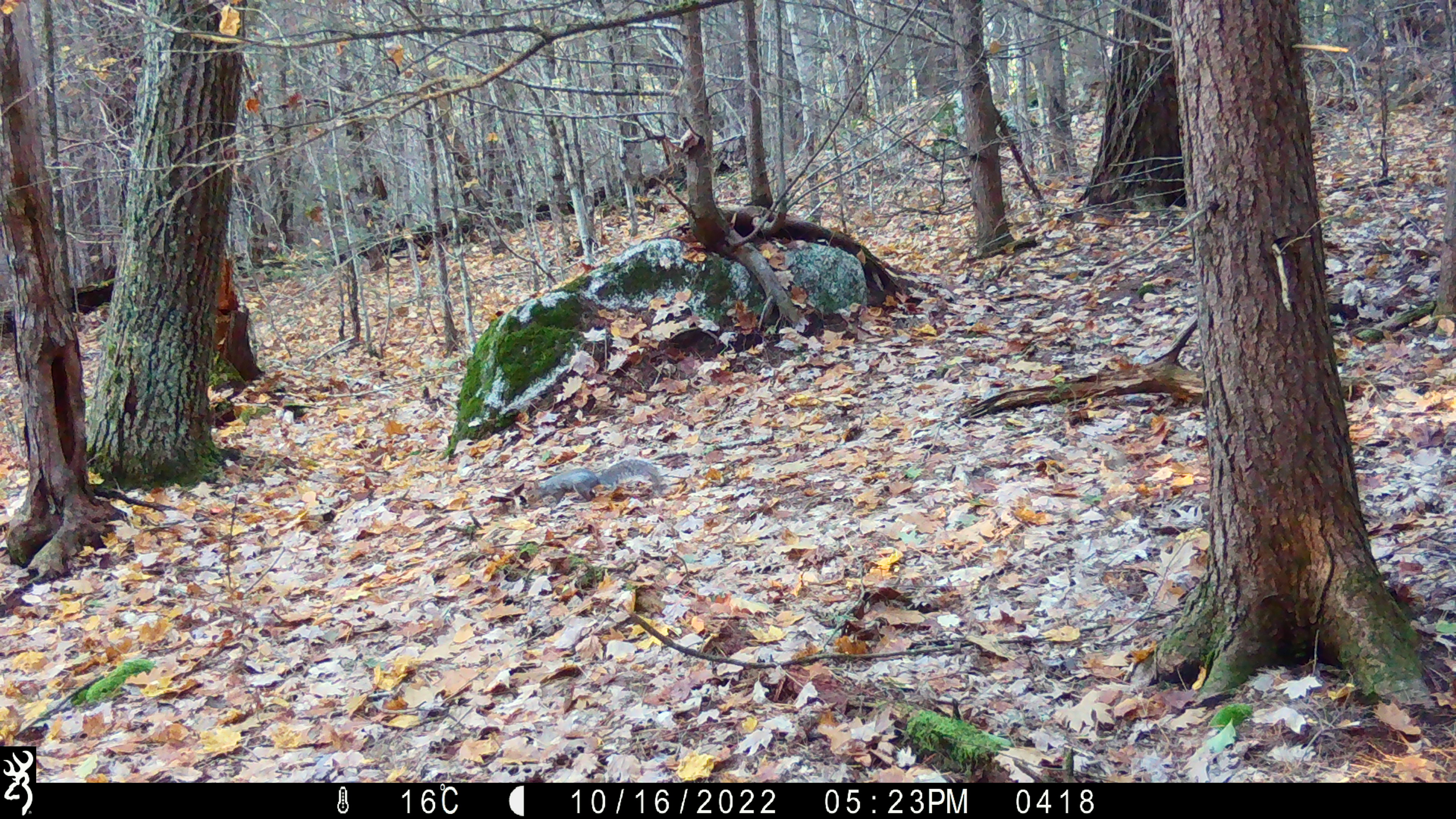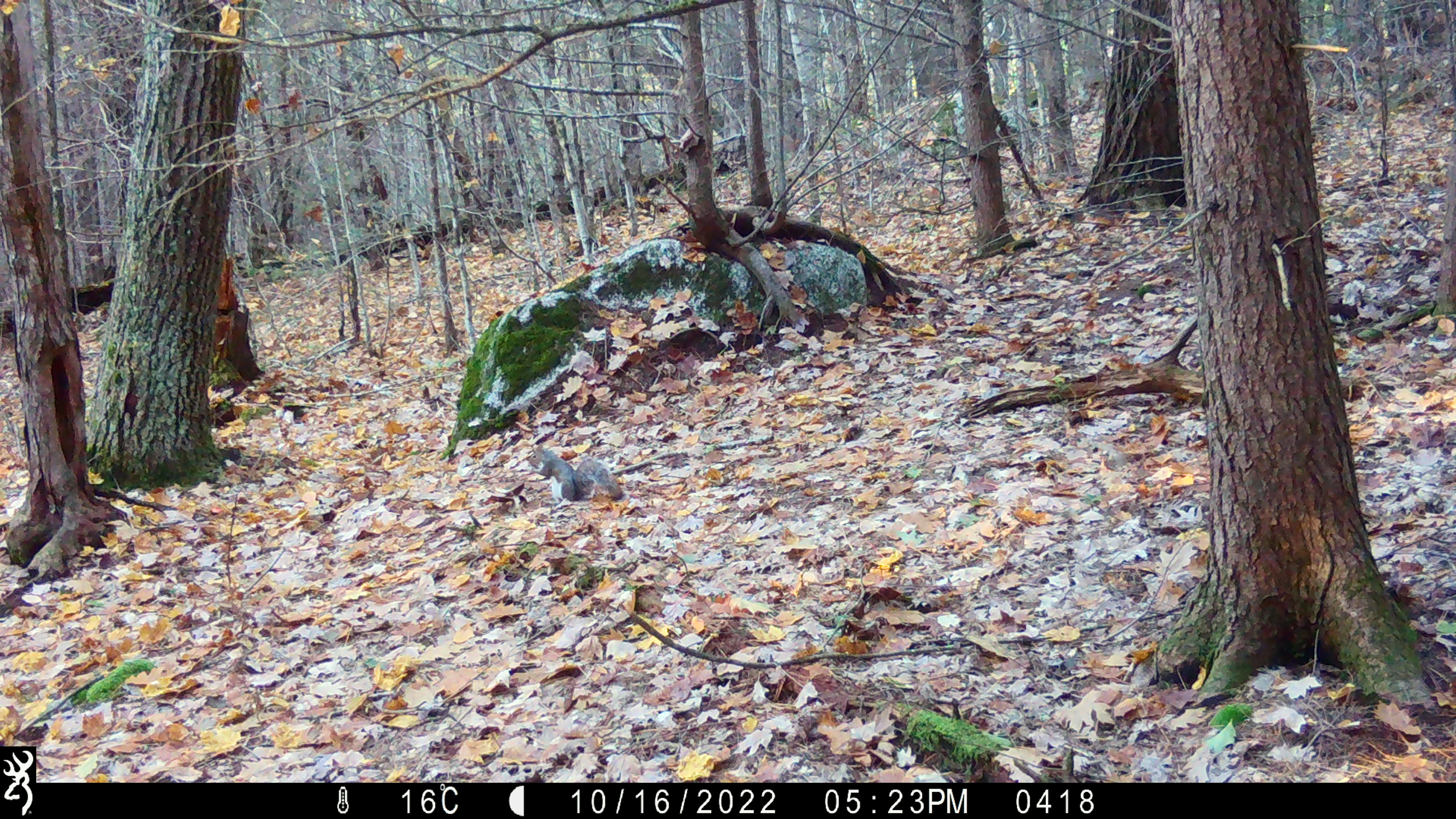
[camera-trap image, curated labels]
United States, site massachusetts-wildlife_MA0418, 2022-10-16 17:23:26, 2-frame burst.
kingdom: Animalia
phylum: Chordata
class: Mammalia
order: Rodentia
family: Sciuridae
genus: Sciurus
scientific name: Sciurus carolinensis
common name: gray squirrel